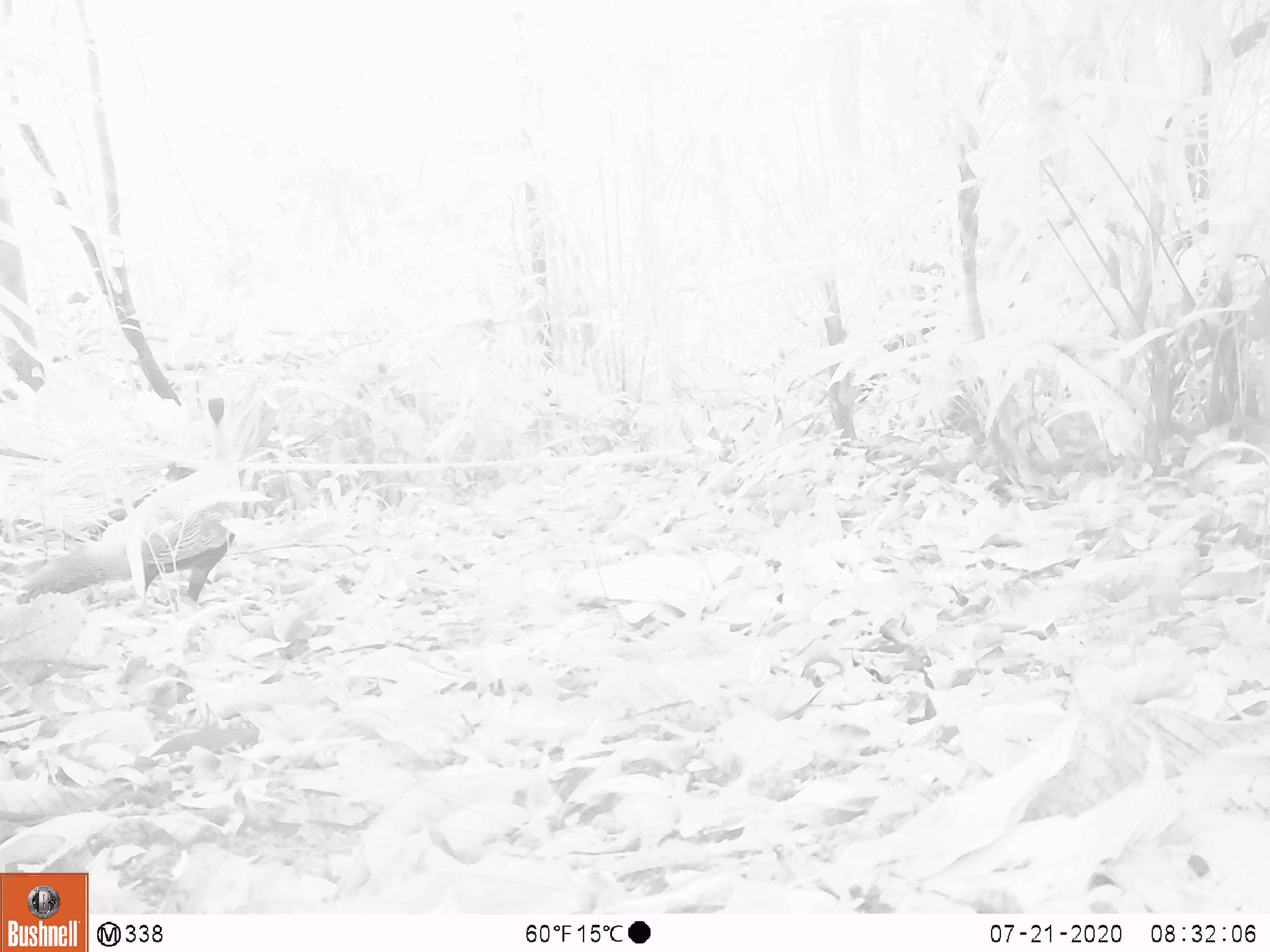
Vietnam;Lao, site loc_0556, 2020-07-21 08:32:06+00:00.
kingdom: Animalia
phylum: Chordata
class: Aves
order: Galliformes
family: Phasianidae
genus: Lophura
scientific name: Lophura nycthemera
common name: silver pheasant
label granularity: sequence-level